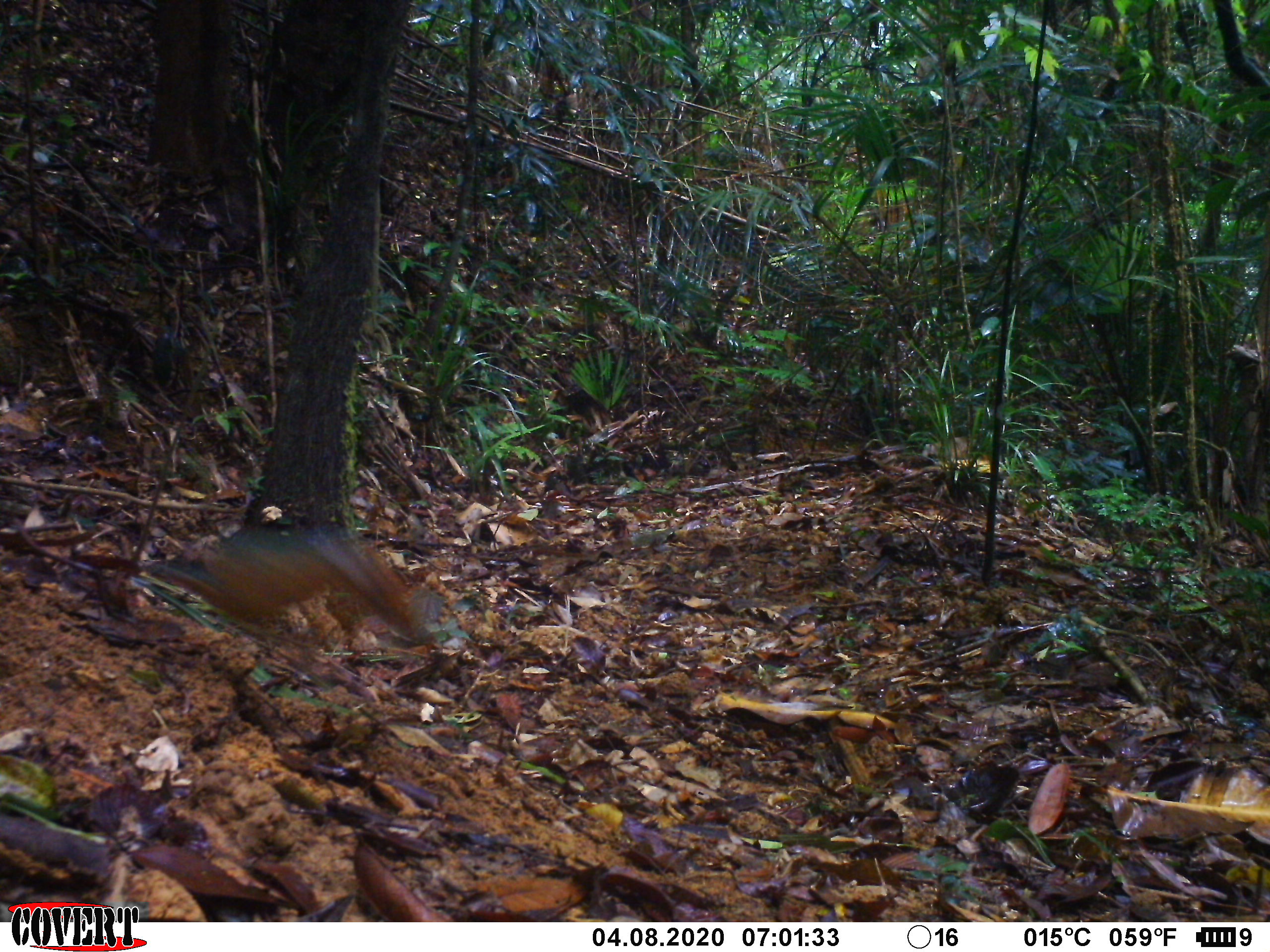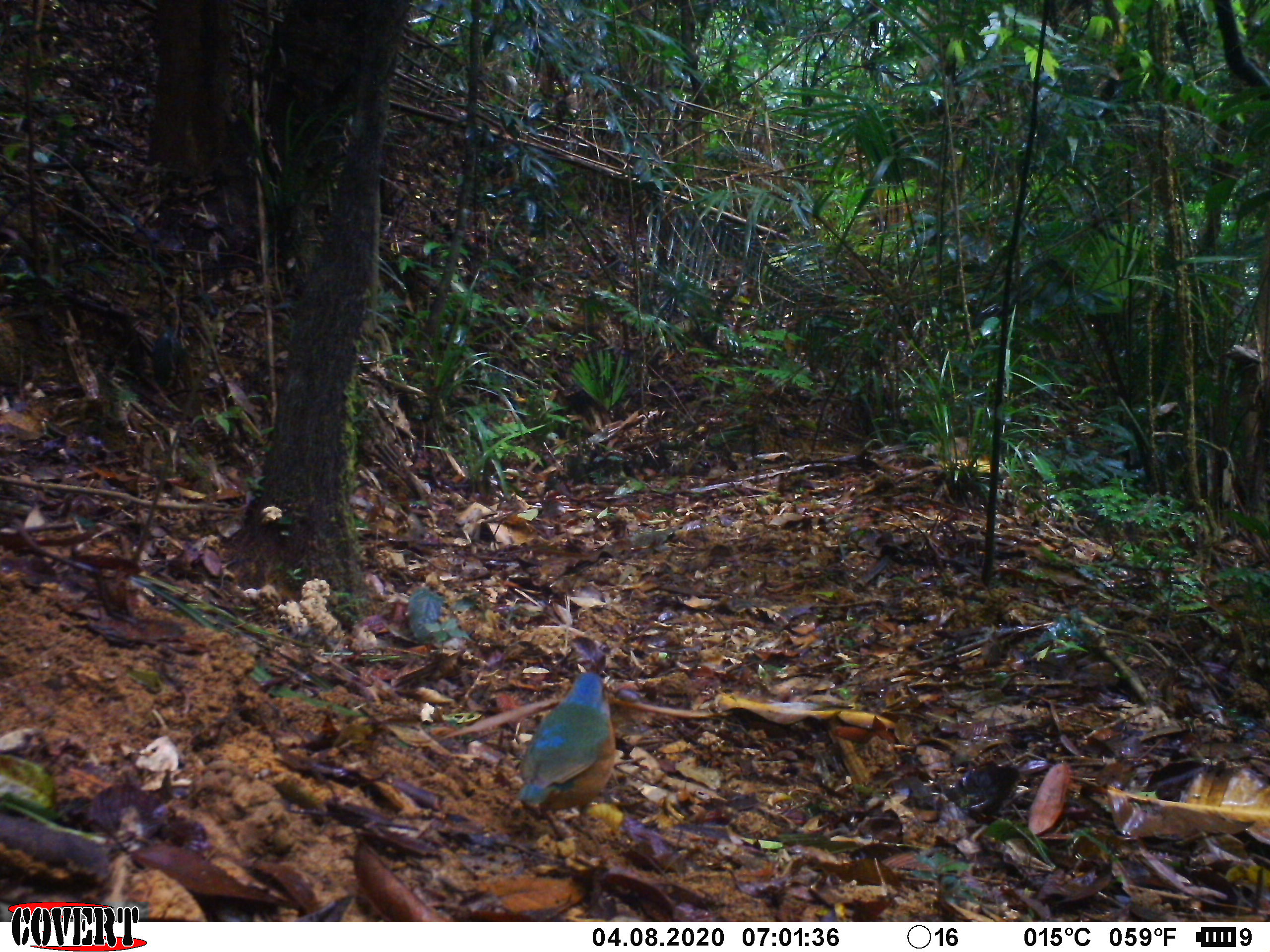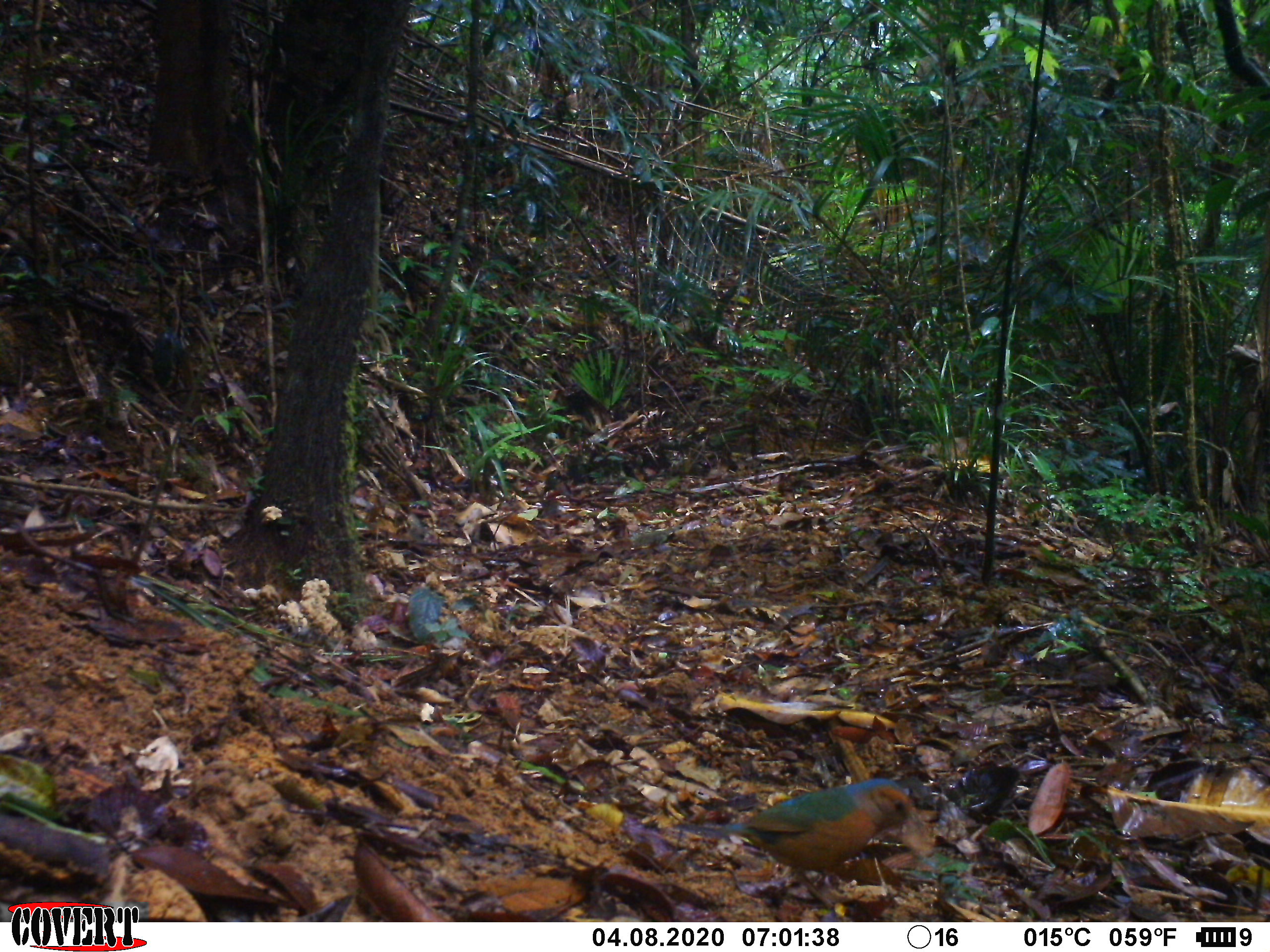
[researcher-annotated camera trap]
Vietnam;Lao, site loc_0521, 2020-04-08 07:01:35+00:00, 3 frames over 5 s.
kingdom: Animalia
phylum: Chordata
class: Aves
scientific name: Aves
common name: bird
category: unidentified bird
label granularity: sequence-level